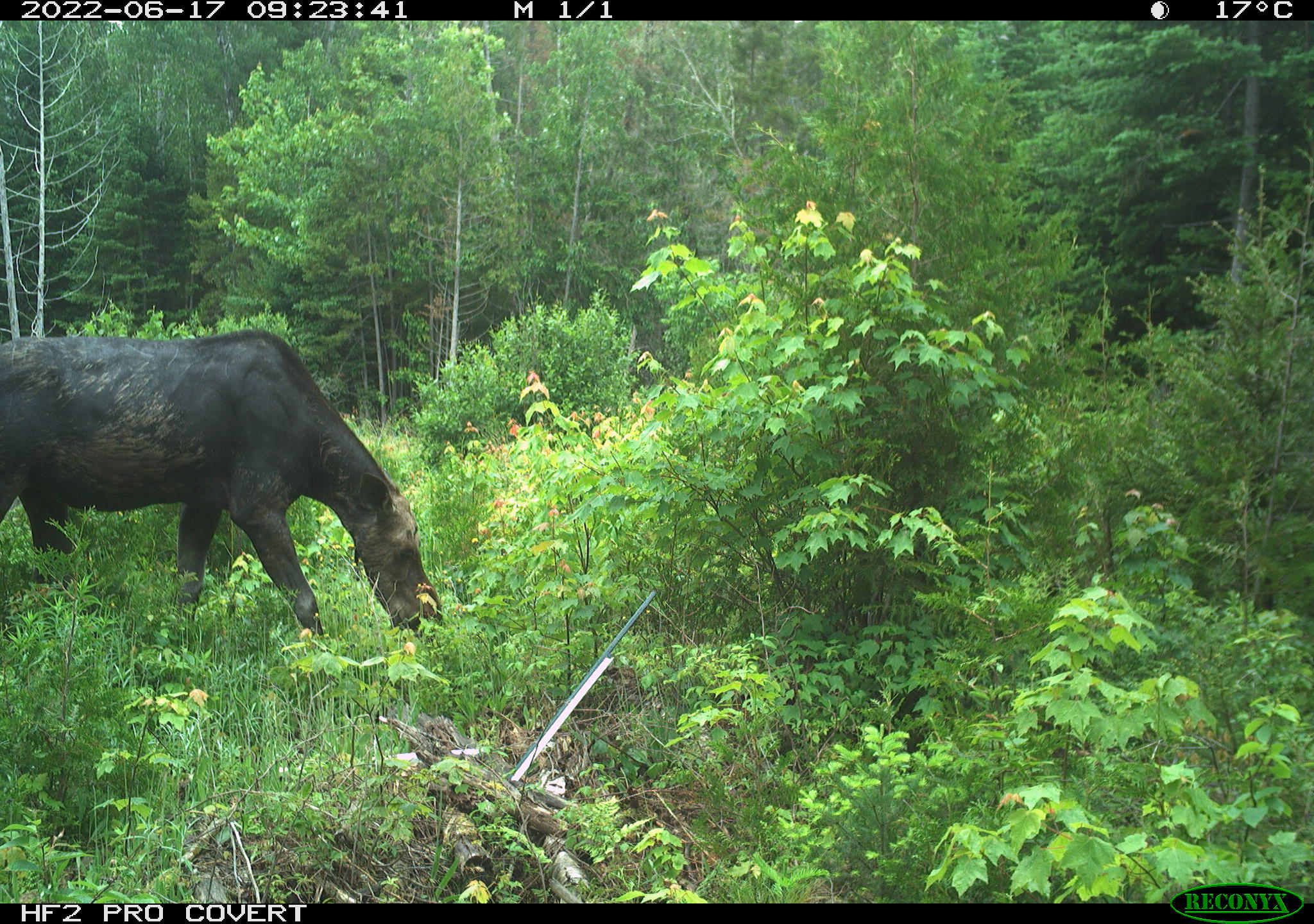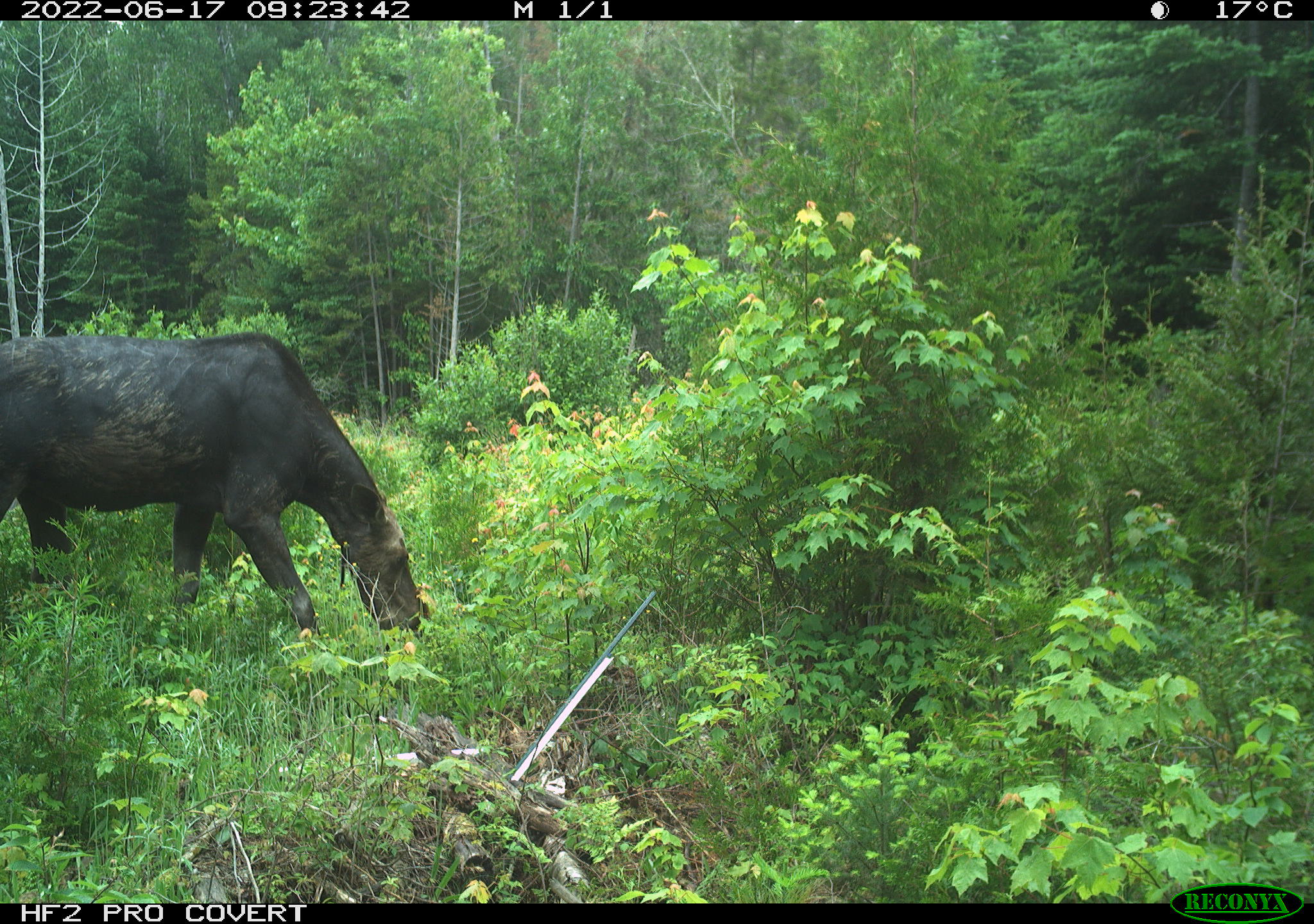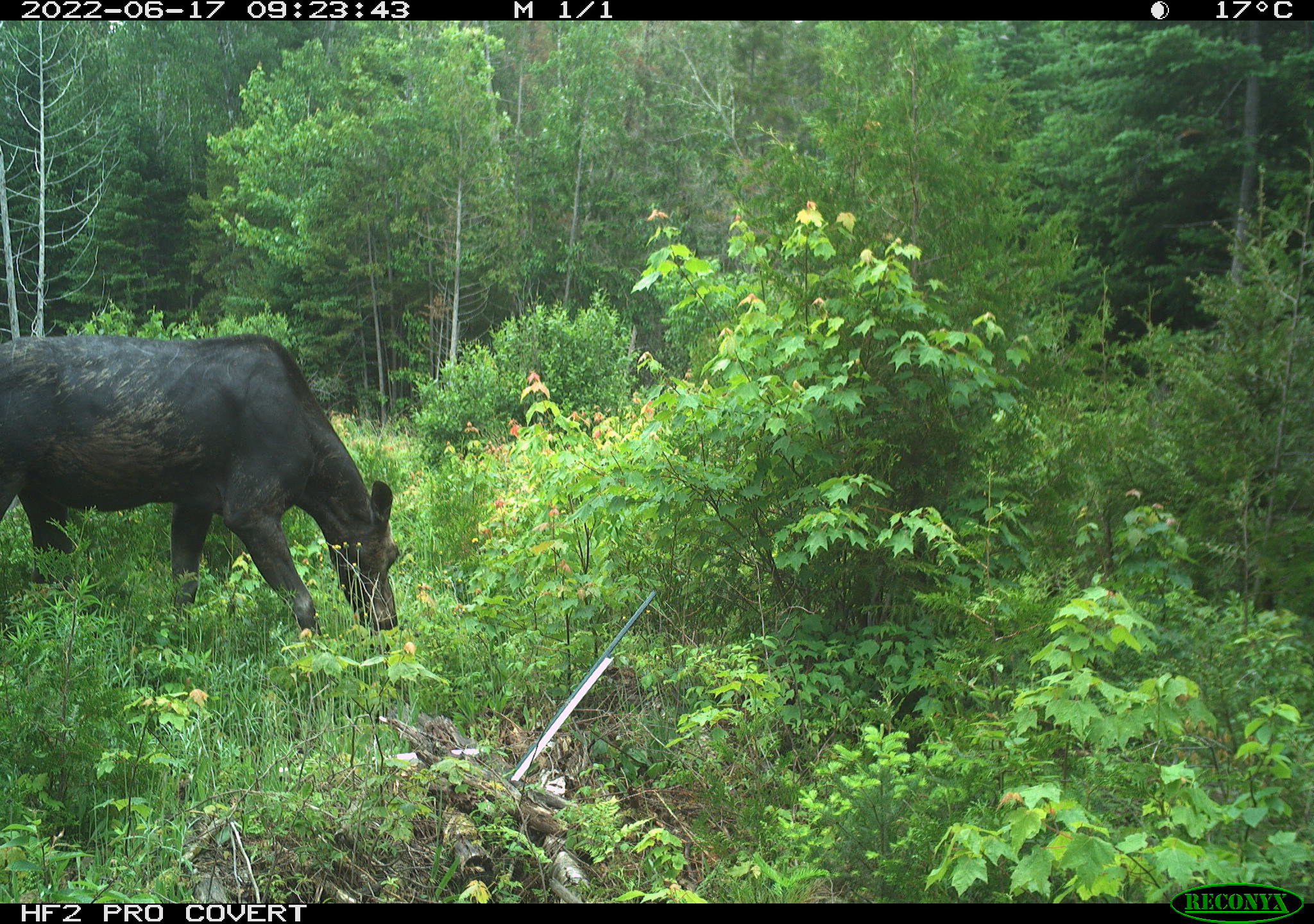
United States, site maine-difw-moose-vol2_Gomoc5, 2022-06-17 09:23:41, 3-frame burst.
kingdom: Animalia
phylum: Chordata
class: Mammalia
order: Artiodactyla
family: Cervidae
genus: Alces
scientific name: Alces alces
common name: moose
Moose (Alces alces).